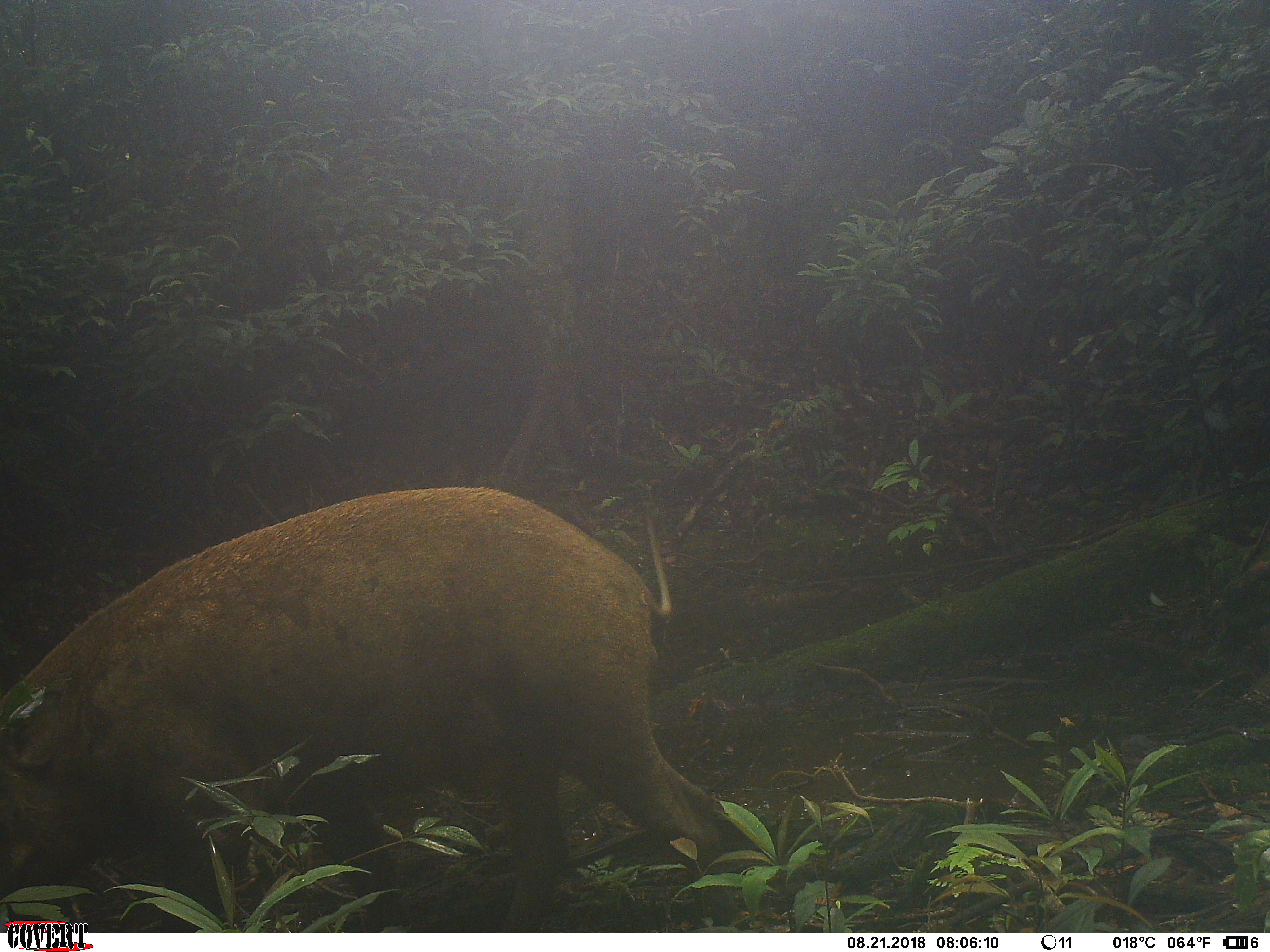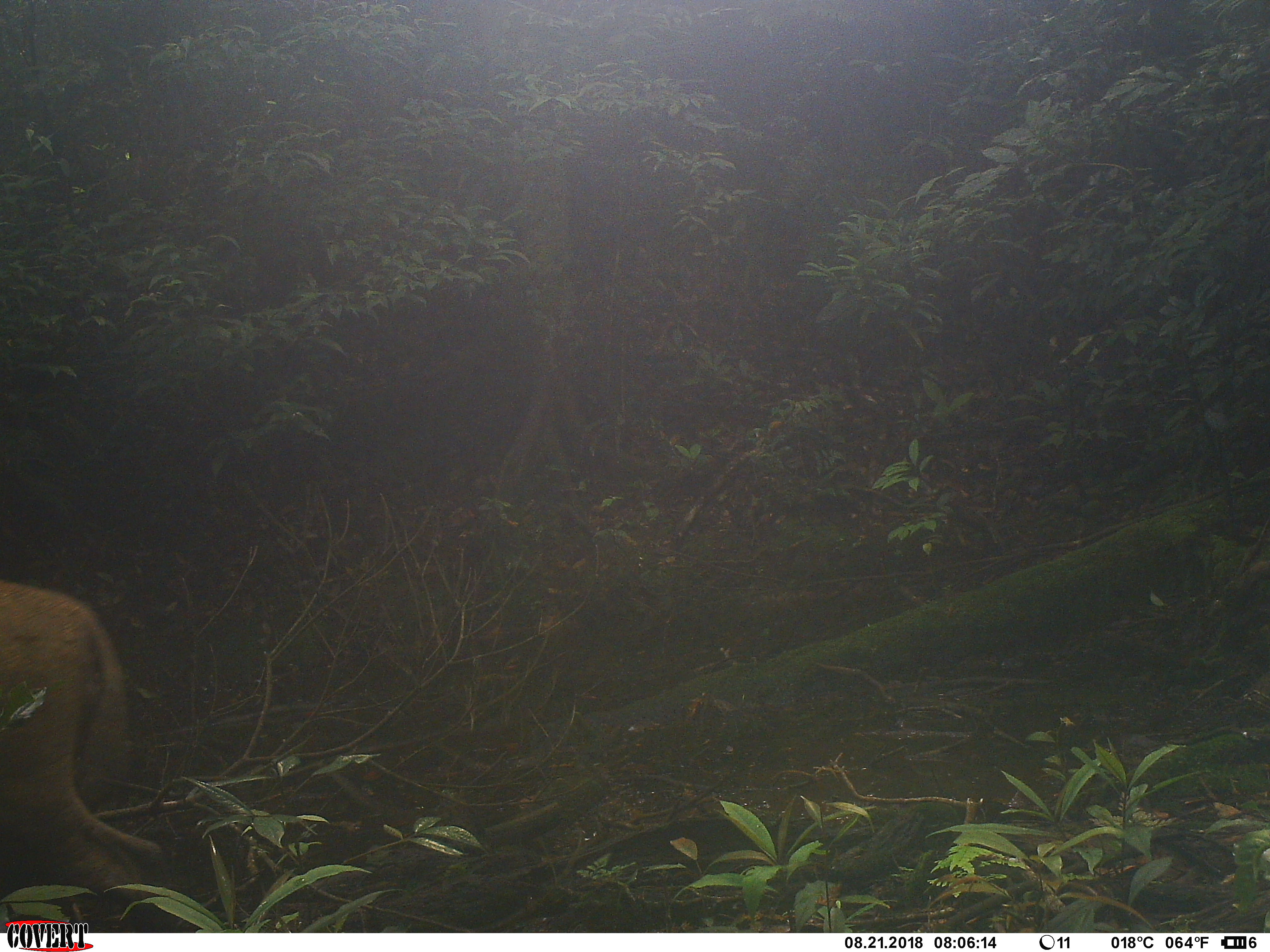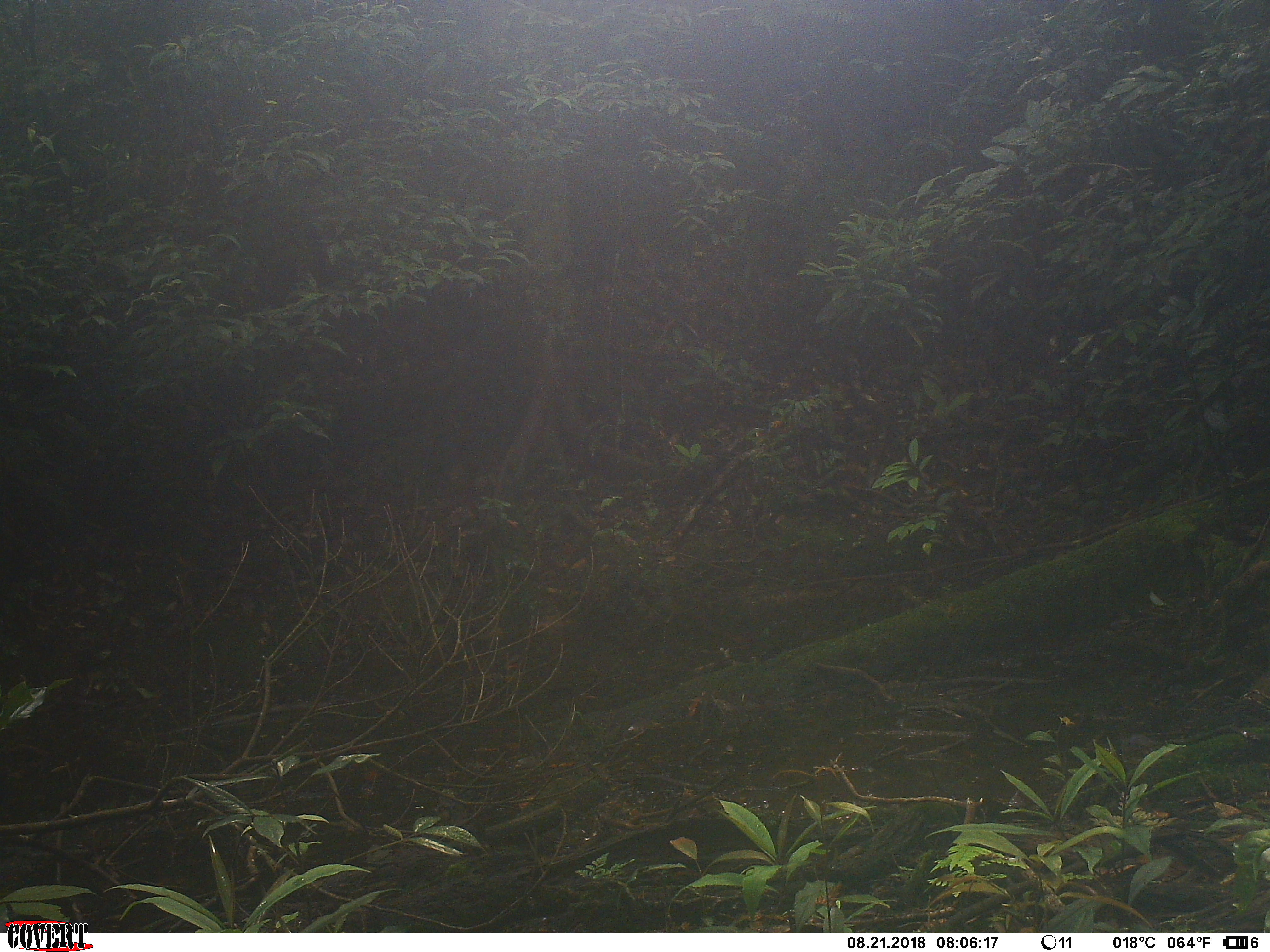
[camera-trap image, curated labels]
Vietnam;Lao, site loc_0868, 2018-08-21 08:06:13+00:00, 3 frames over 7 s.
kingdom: Animalia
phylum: Chordata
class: Mammalia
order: Artiodactyla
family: Suidae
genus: Sus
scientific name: Sus scrofa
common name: eurasian wild pig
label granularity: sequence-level